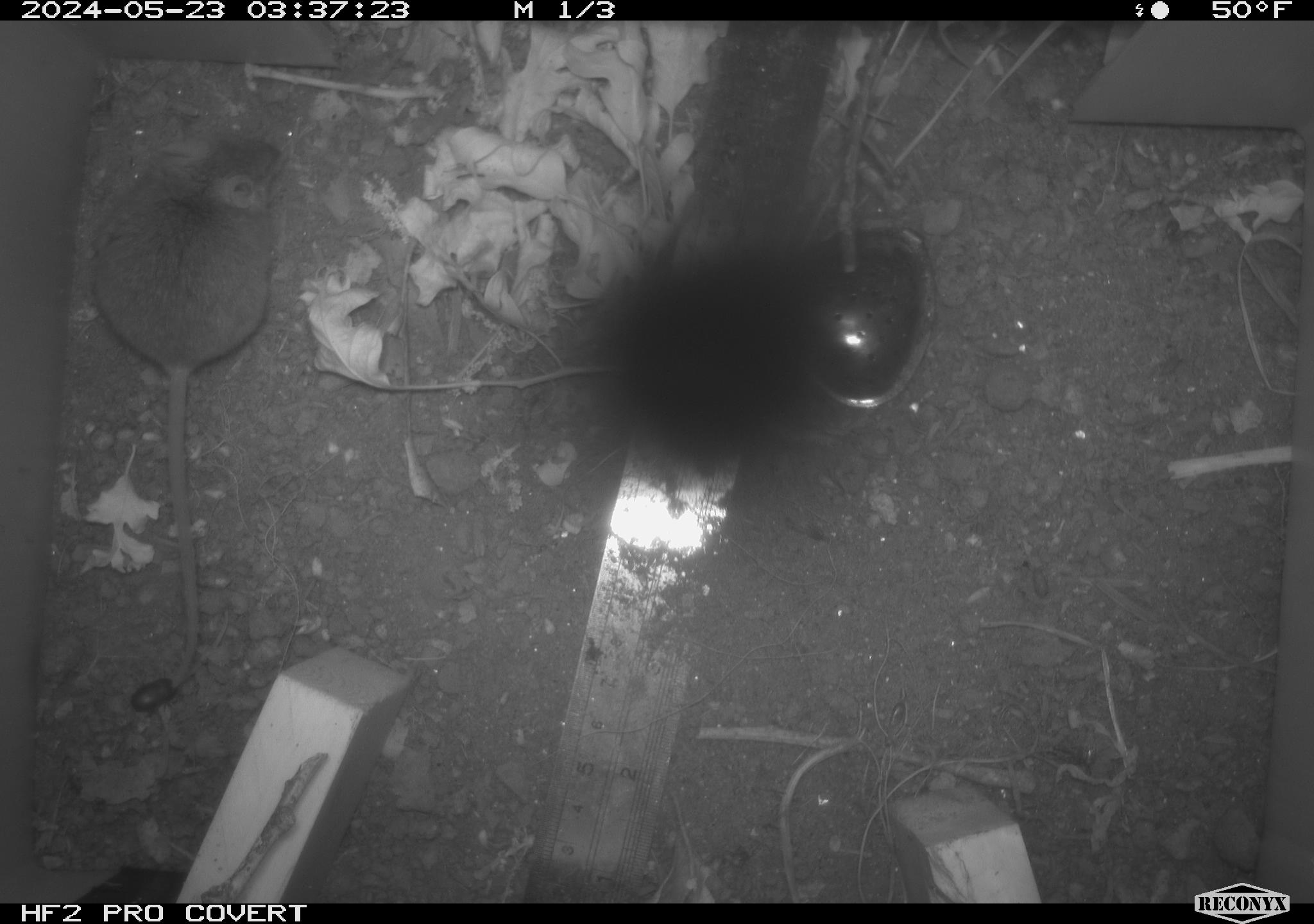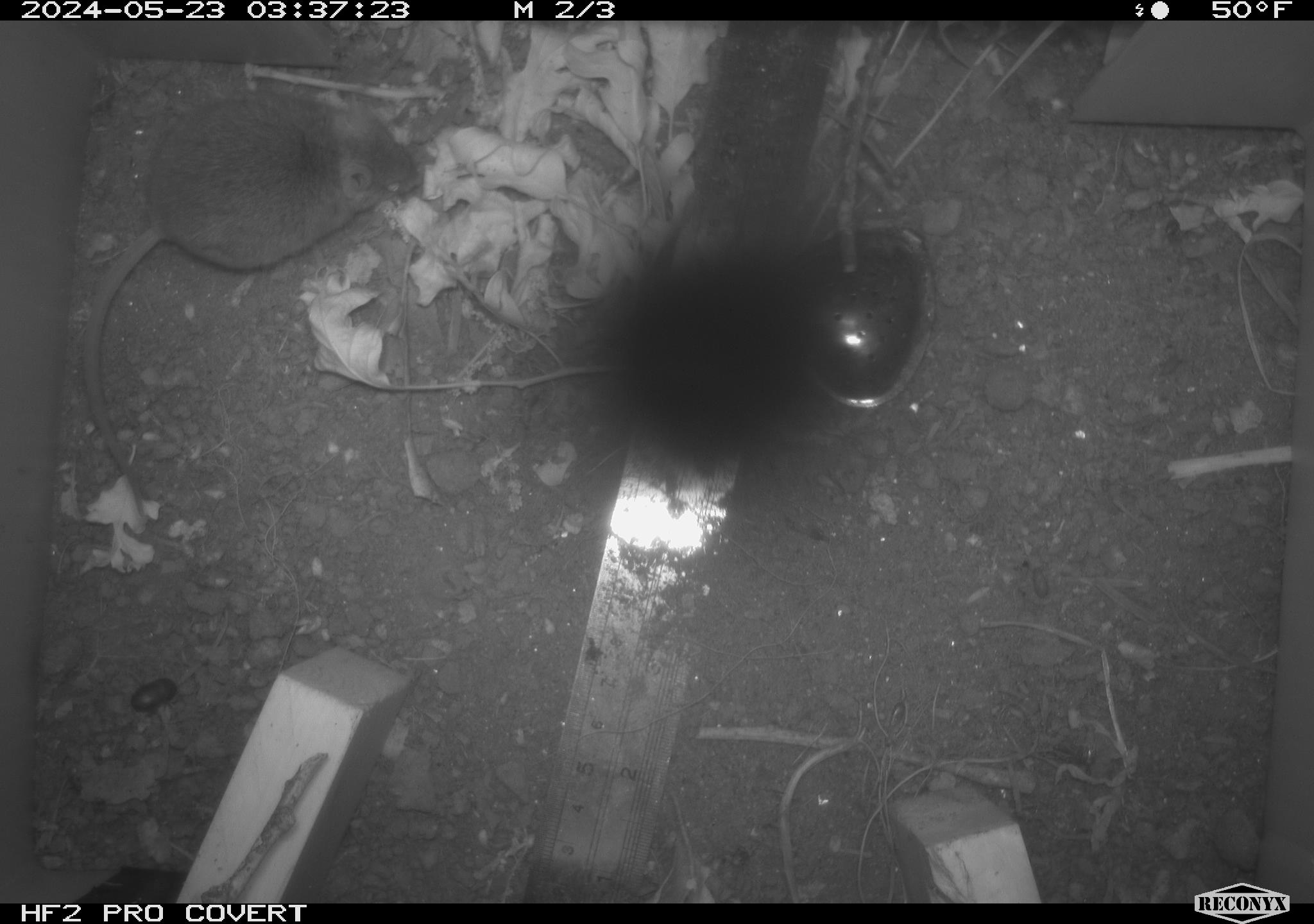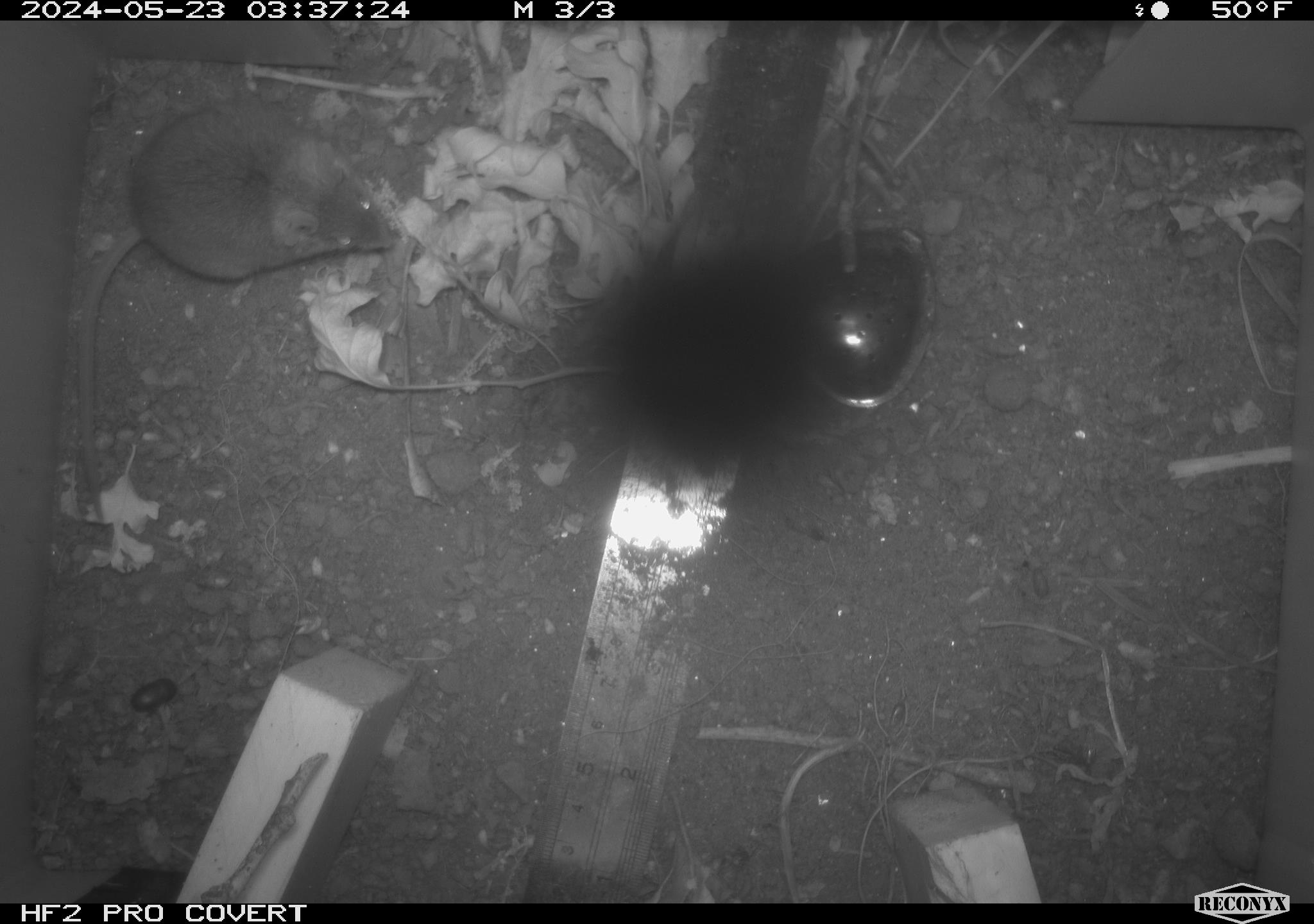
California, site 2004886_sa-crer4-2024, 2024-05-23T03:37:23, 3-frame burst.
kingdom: Animalia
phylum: Chordata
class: Mammalia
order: Rodentia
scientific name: Rodentia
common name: mouse species